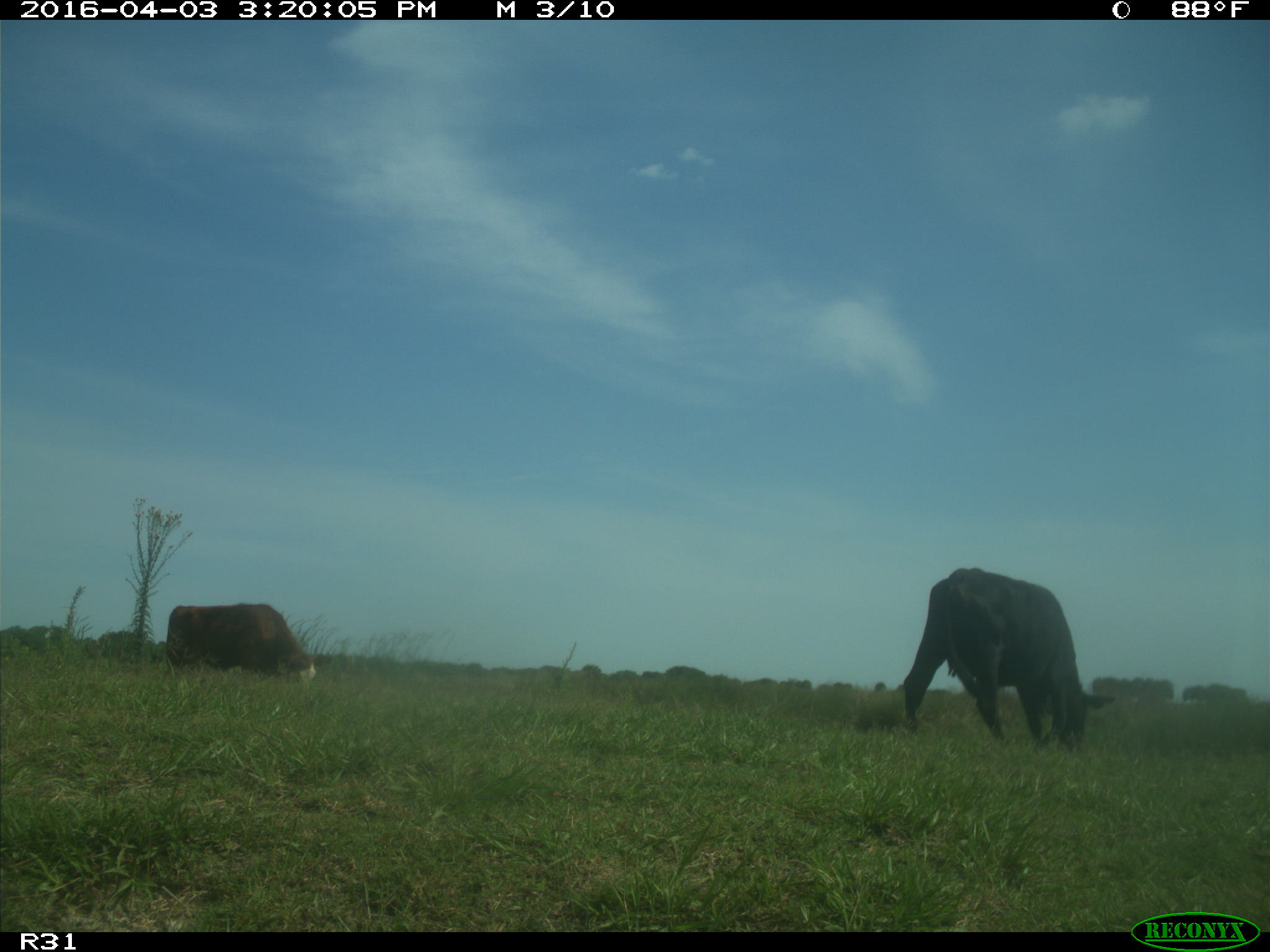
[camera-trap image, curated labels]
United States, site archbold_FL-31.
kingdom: Animalia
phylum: Chordata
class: Mammalia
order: Artiodactyla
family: Bovidae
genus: Bos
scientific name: Bos taurus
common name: domestic cow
Bos taurus (domestic cow).